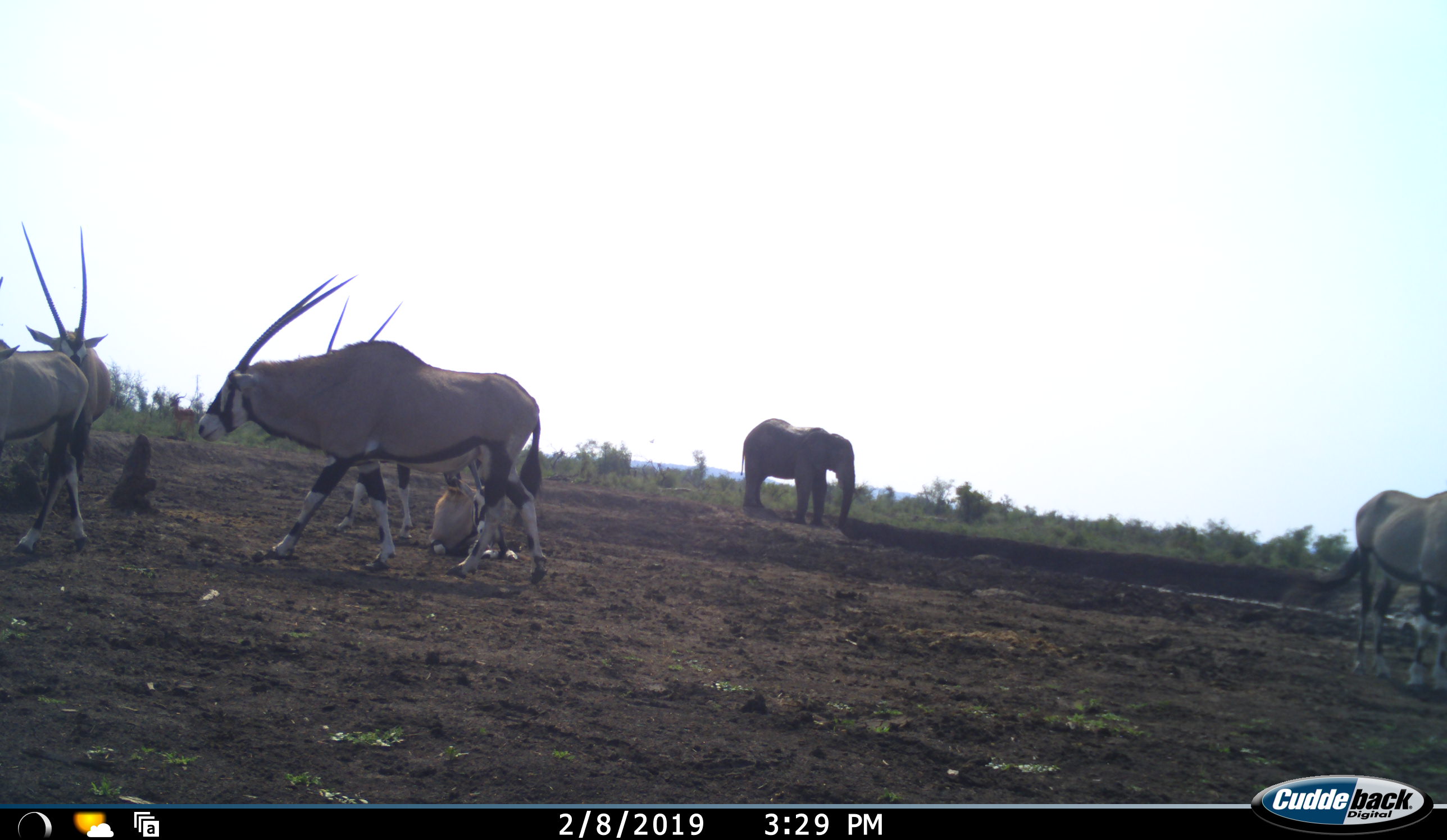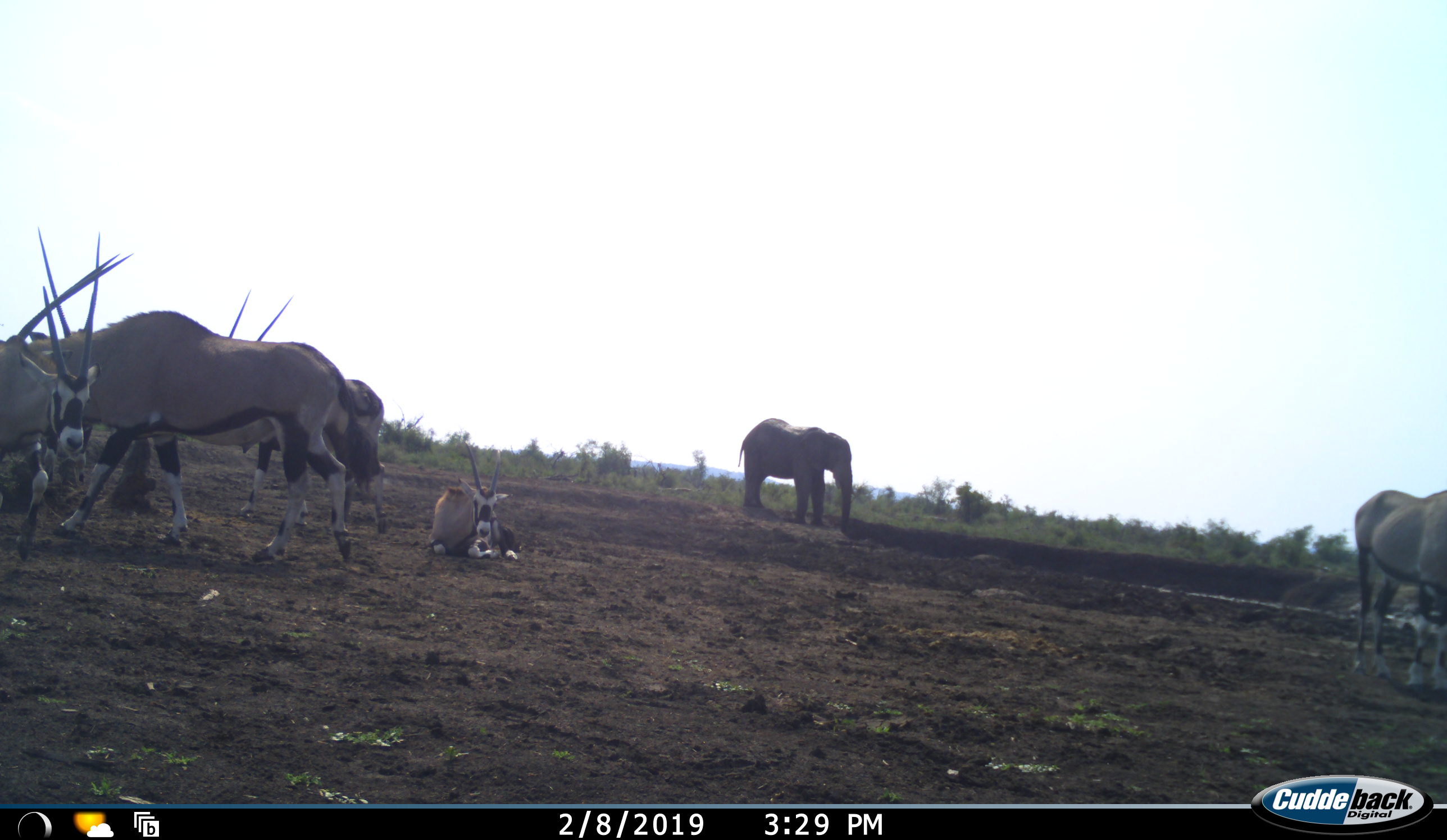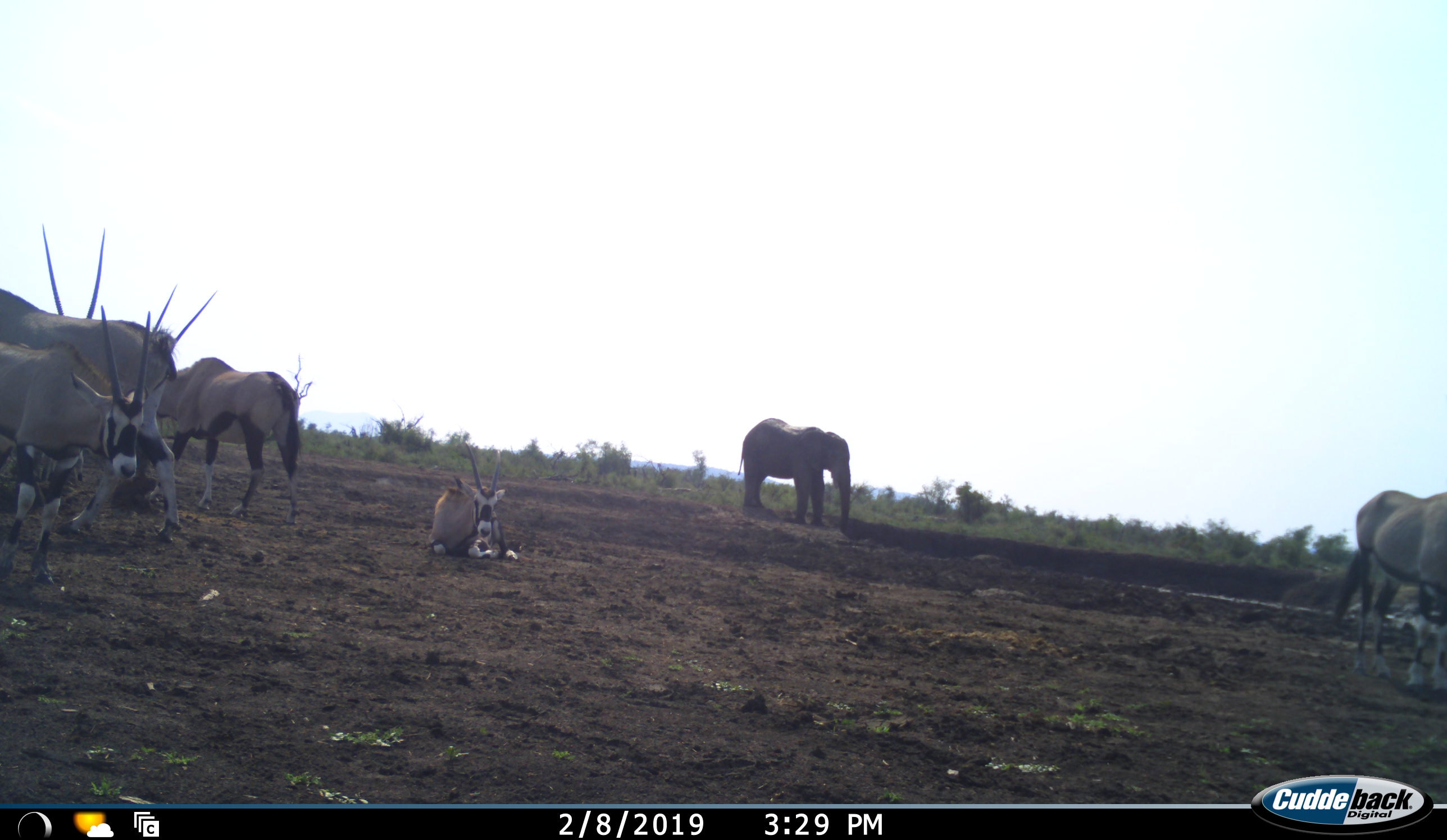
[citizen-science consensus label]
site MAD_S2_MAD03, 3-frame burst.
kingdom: Animalia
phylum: Chordata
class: Mammalia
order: Proboscidea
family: Elephantidae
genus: Loxodonta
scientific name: Loxodonta africana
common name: african bush elephant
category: elephant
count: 1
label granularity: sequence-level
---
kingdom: Animalia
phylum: Chordata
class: Mammalia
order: Artiodactyla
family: Bovidae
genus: Oryx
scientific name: Oryx gazella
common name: gemsbok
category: oryx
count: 6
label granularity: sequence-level